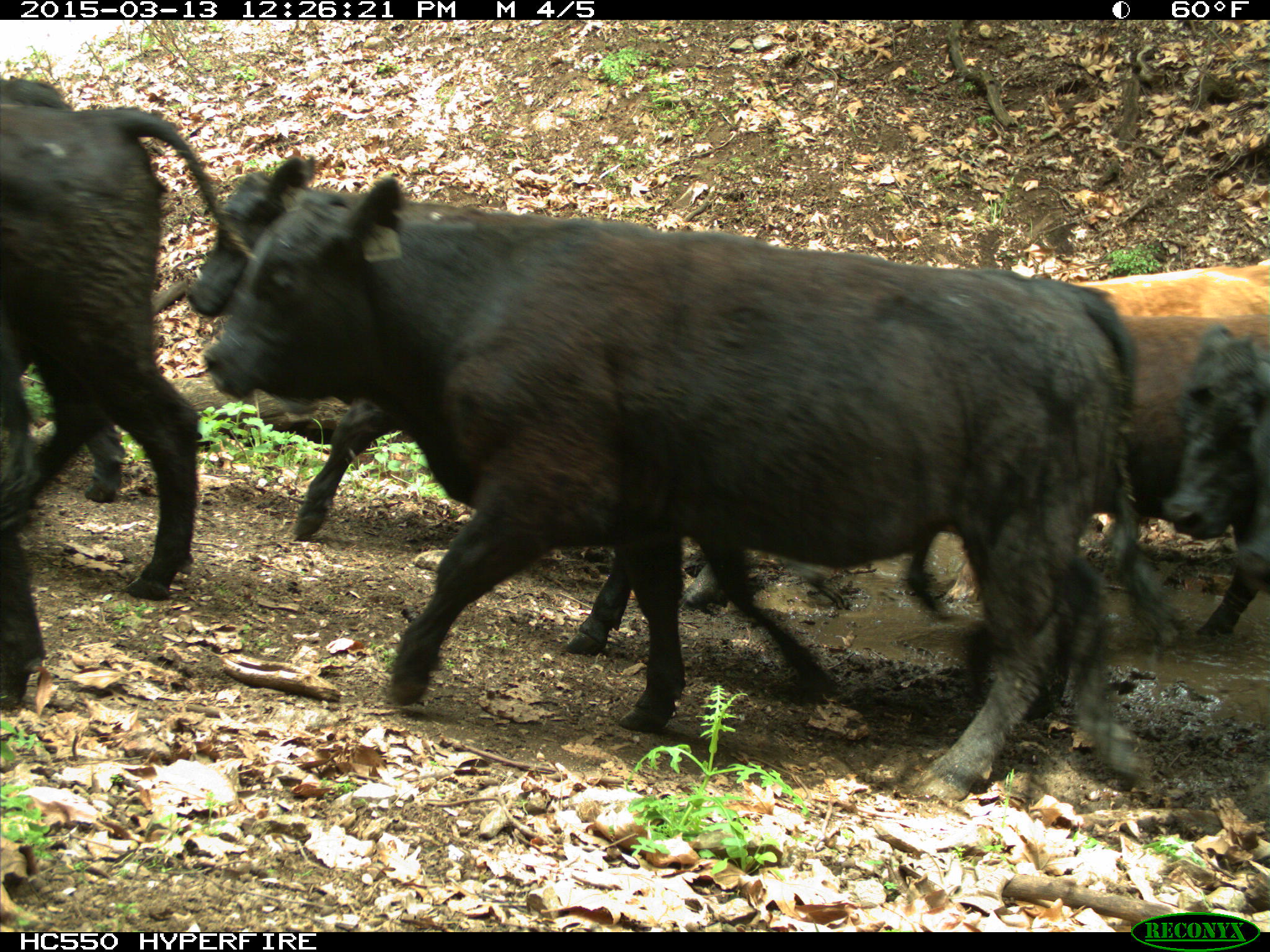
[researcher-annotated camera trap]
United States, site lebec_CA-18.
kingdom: Animalia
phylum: Chordata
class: Mammalia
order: Artiodactyla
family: Bovidae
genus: Bos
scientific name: Bos taurus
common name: domestic cow